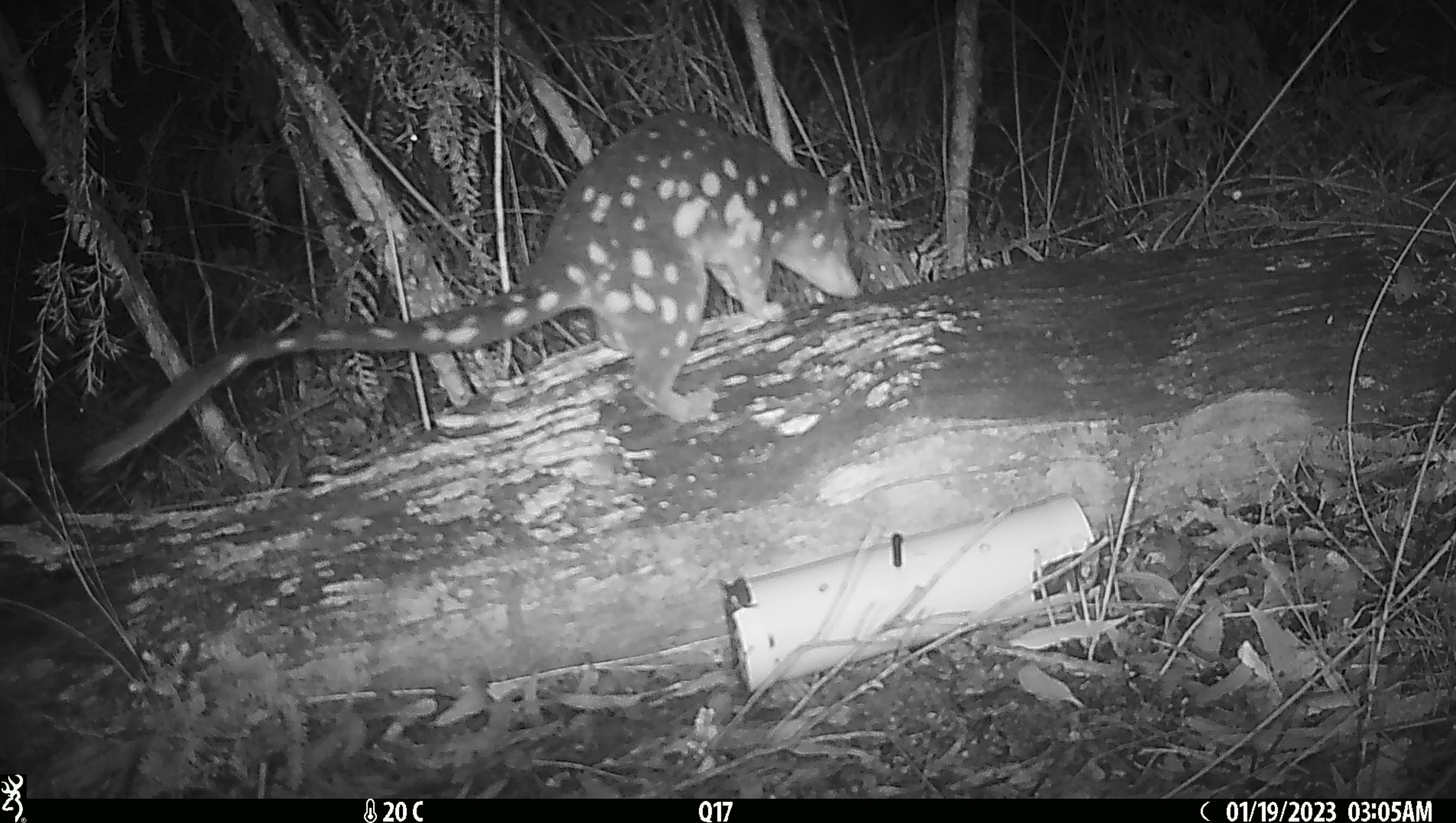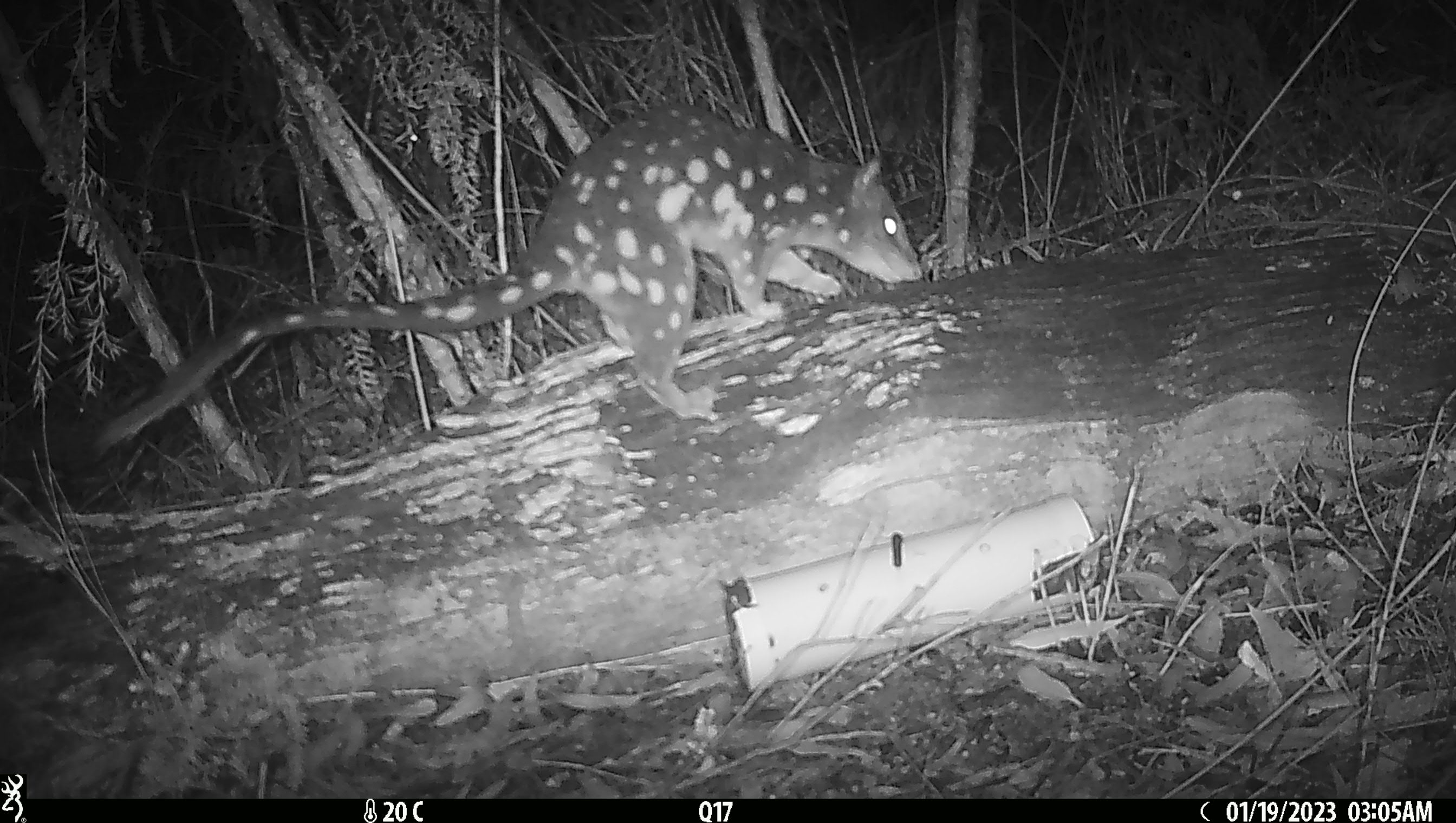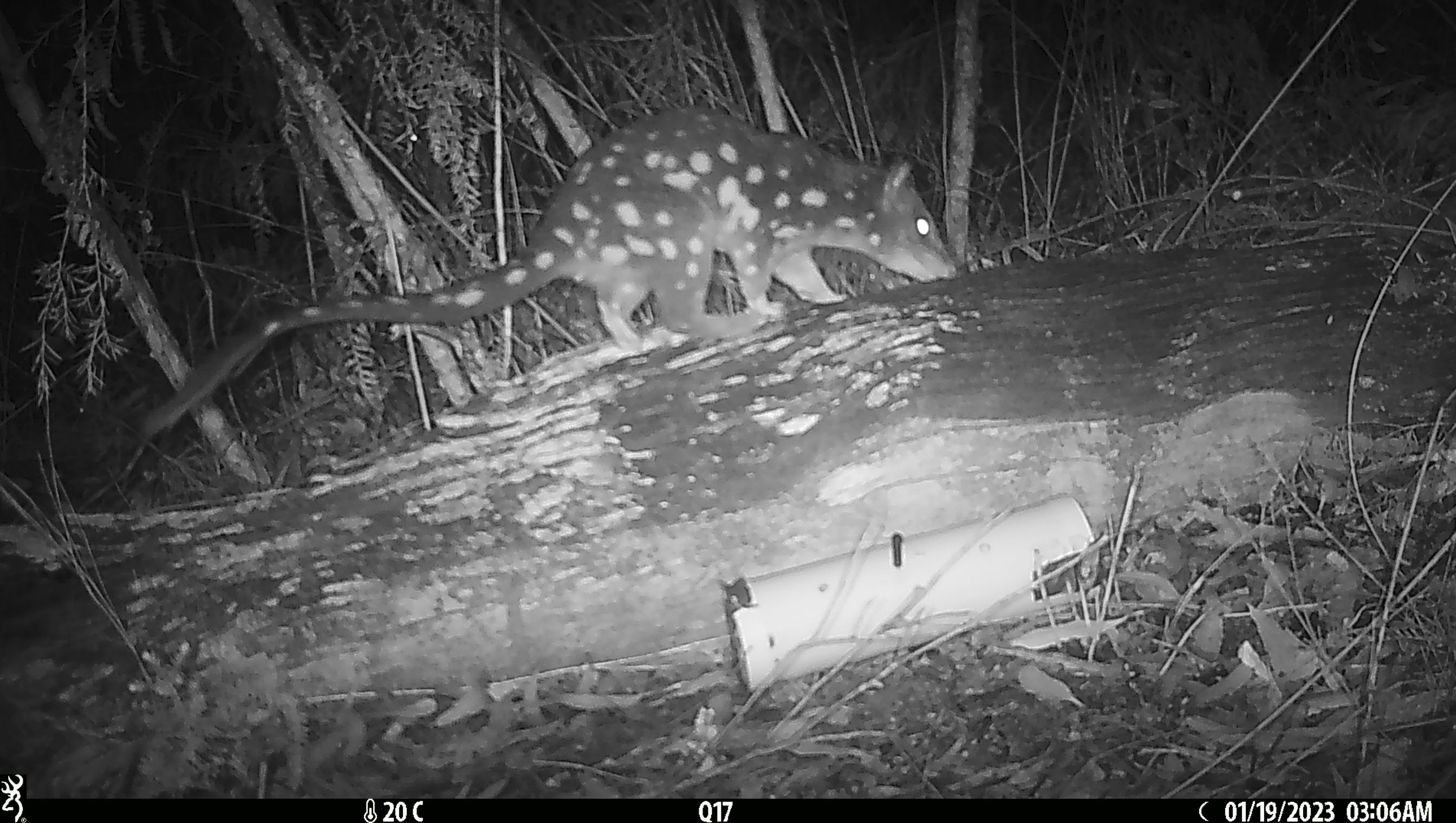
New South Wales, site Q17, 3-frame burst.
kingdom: Animalia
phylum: Chordata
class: Mammalia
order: Dasyuromorphia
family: Dasyuridae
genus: Dasyurus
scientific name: Dasyurus maculatus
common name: spotted-tailed quoll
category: quoll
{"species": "quoll (spotted-tailed quoll) (Dasyurus maculatus)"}